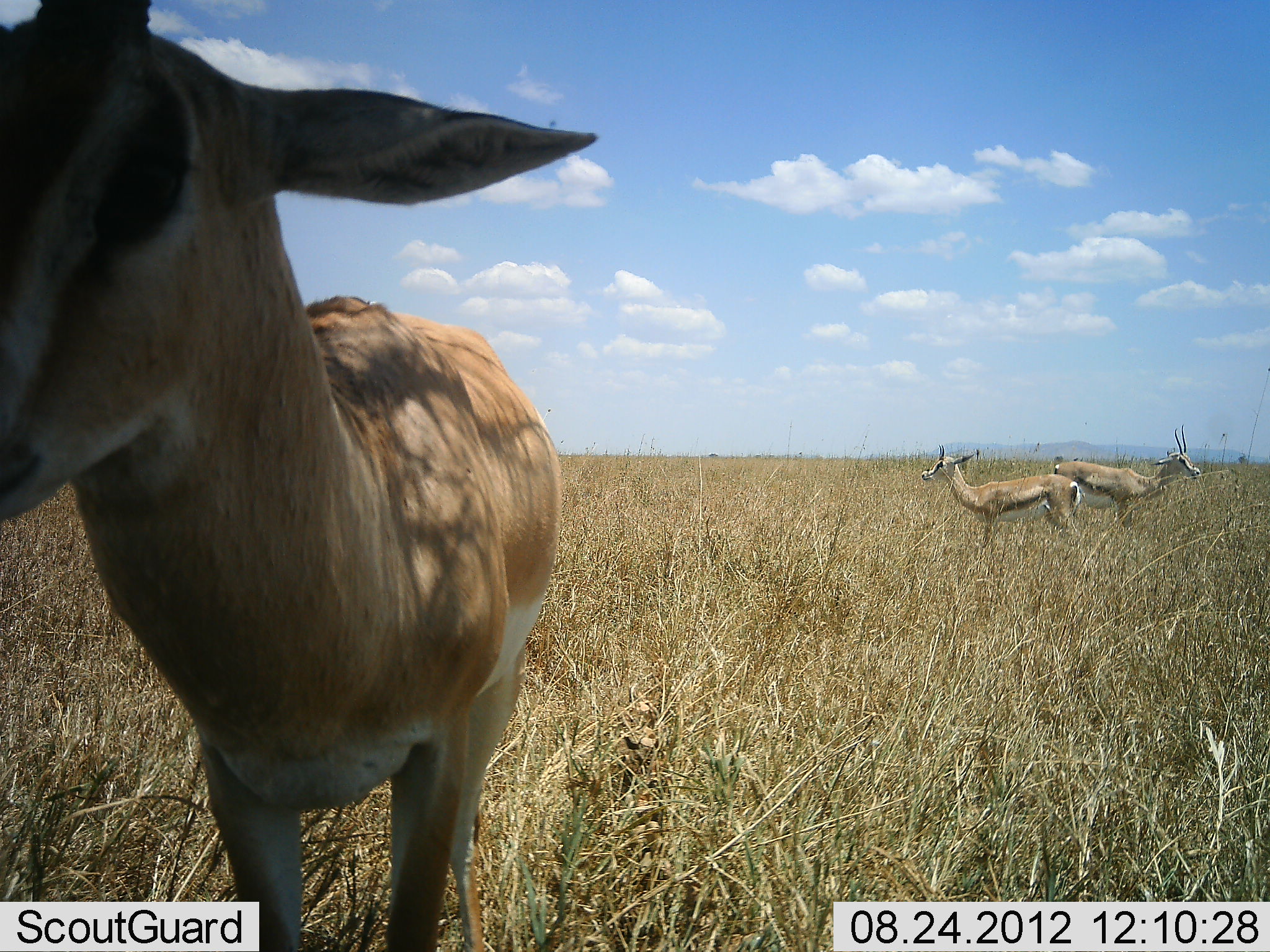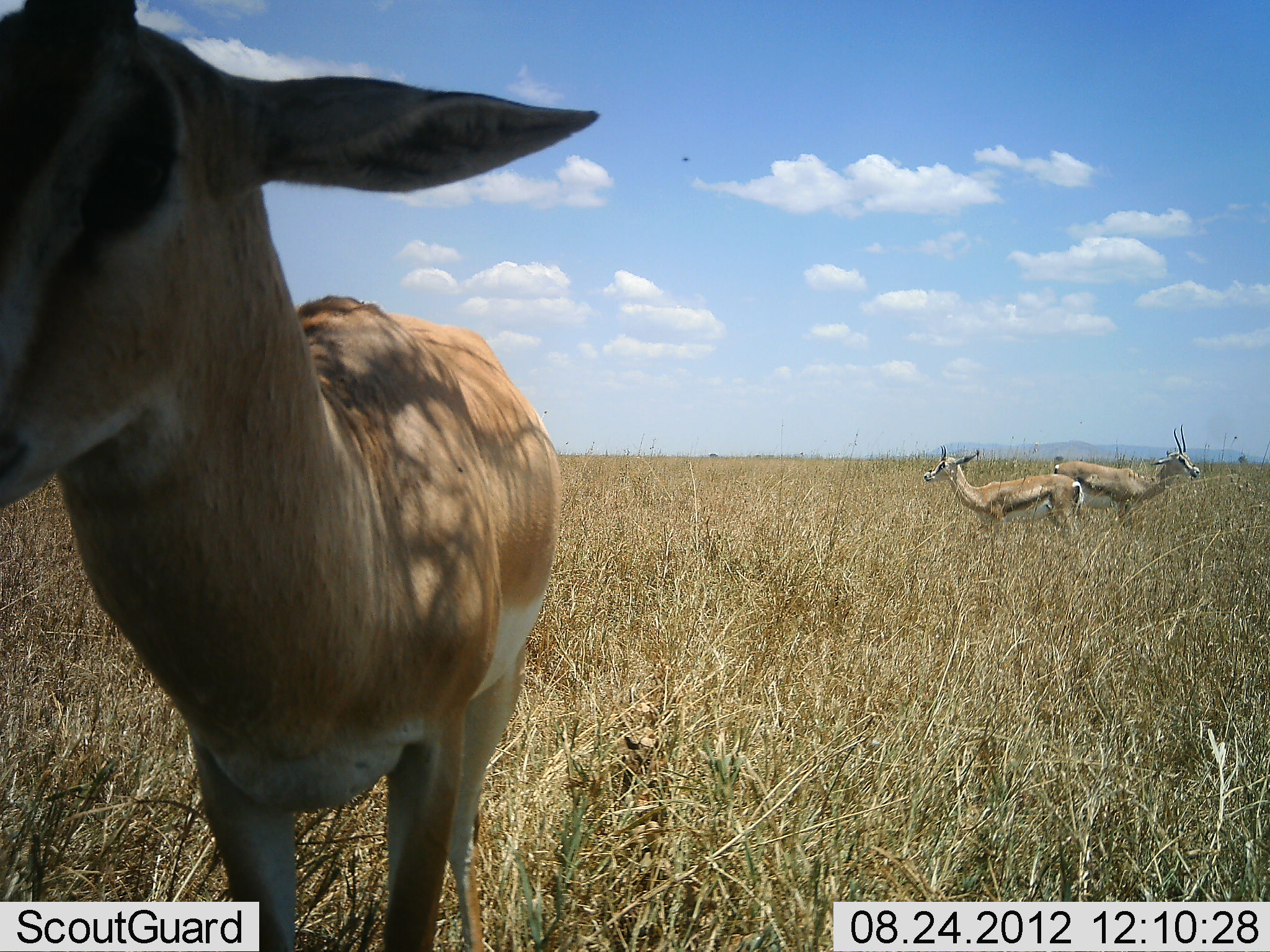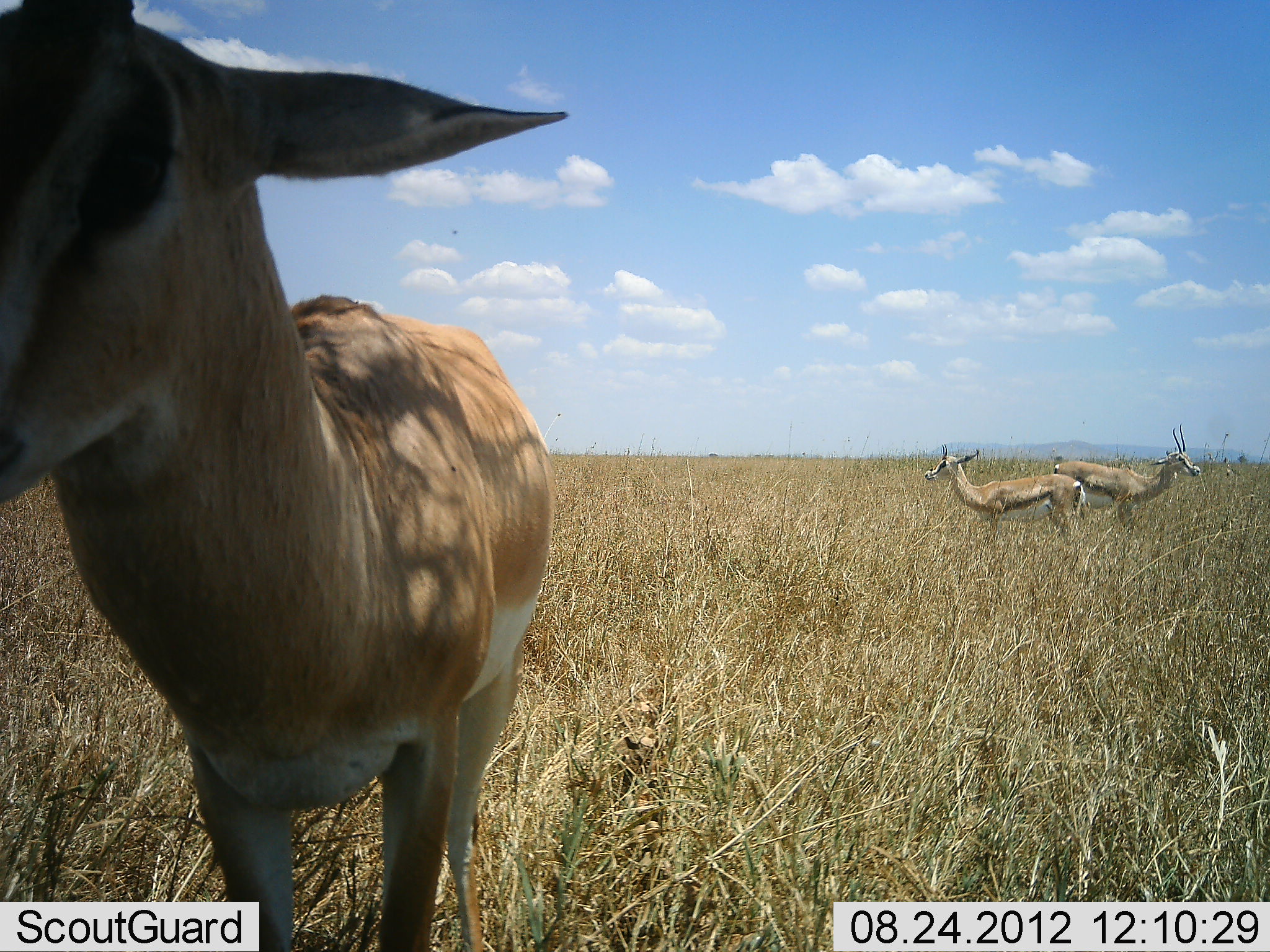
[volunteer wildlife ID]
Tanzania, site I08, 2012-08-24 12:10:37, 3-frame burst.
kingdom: Animalia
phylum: Chordata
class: Mammalia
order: Artiodactyla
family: Bovidae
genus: Eudorcas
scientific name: Eudorcas thomsonii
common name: thomson's gazelle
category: gazellethomsons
Gazellethomsons (thomson's gazelle) (Eudorcas thomsonii), count 3. Behavior (volunteer vote fractions): standing 92%, resting 0%, moving 8%, interacting 0%. Young present (vote fraction): 0%. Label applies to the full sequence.